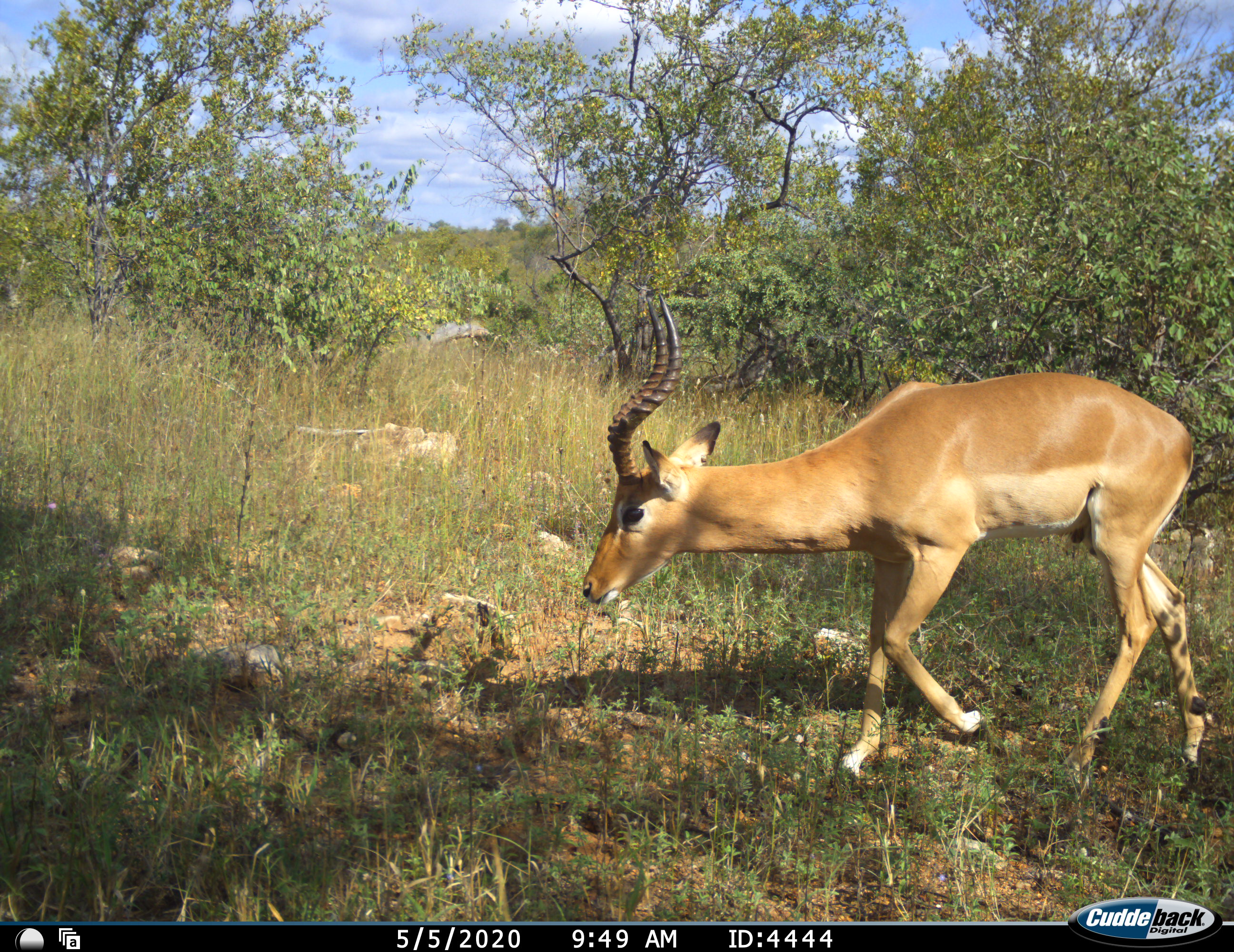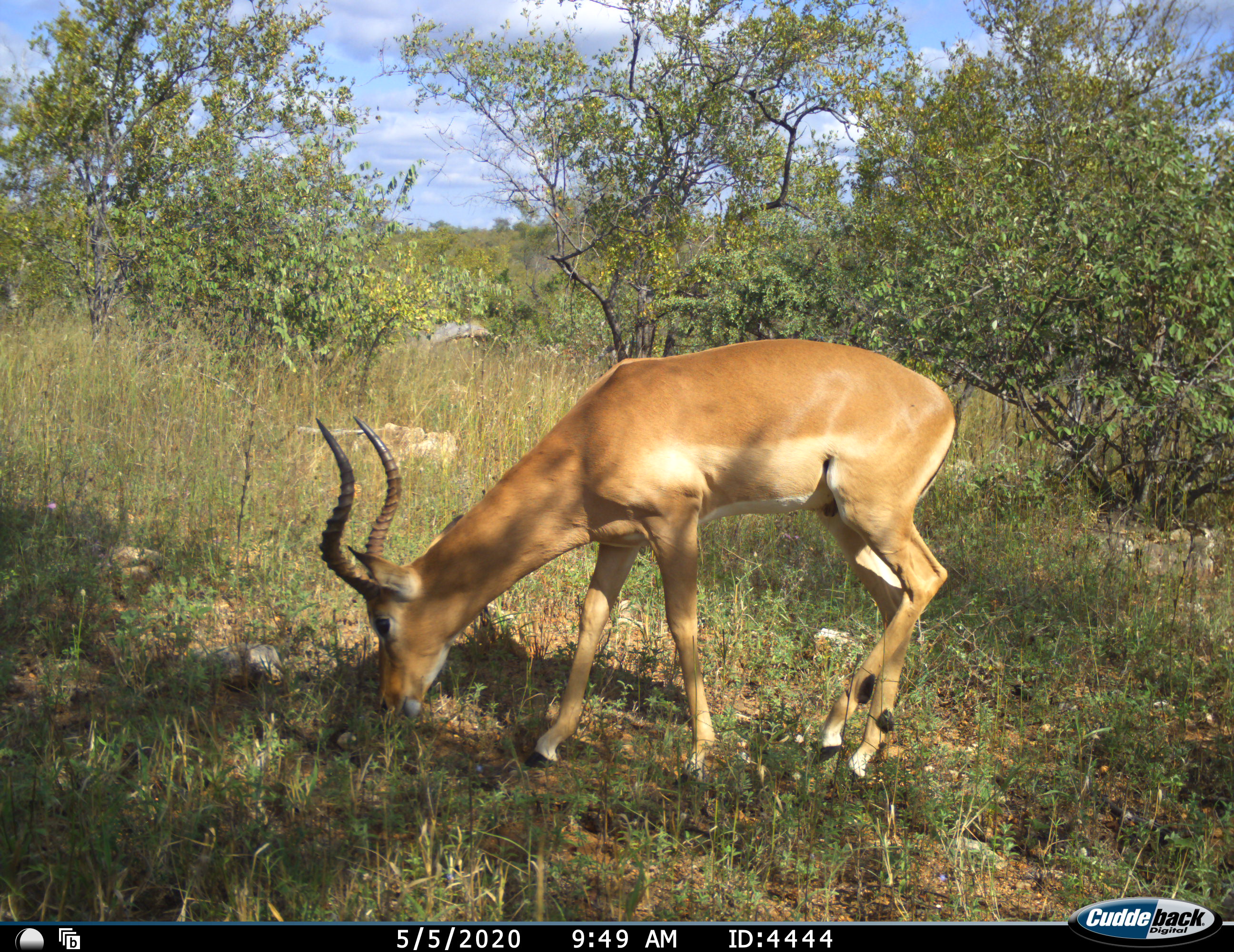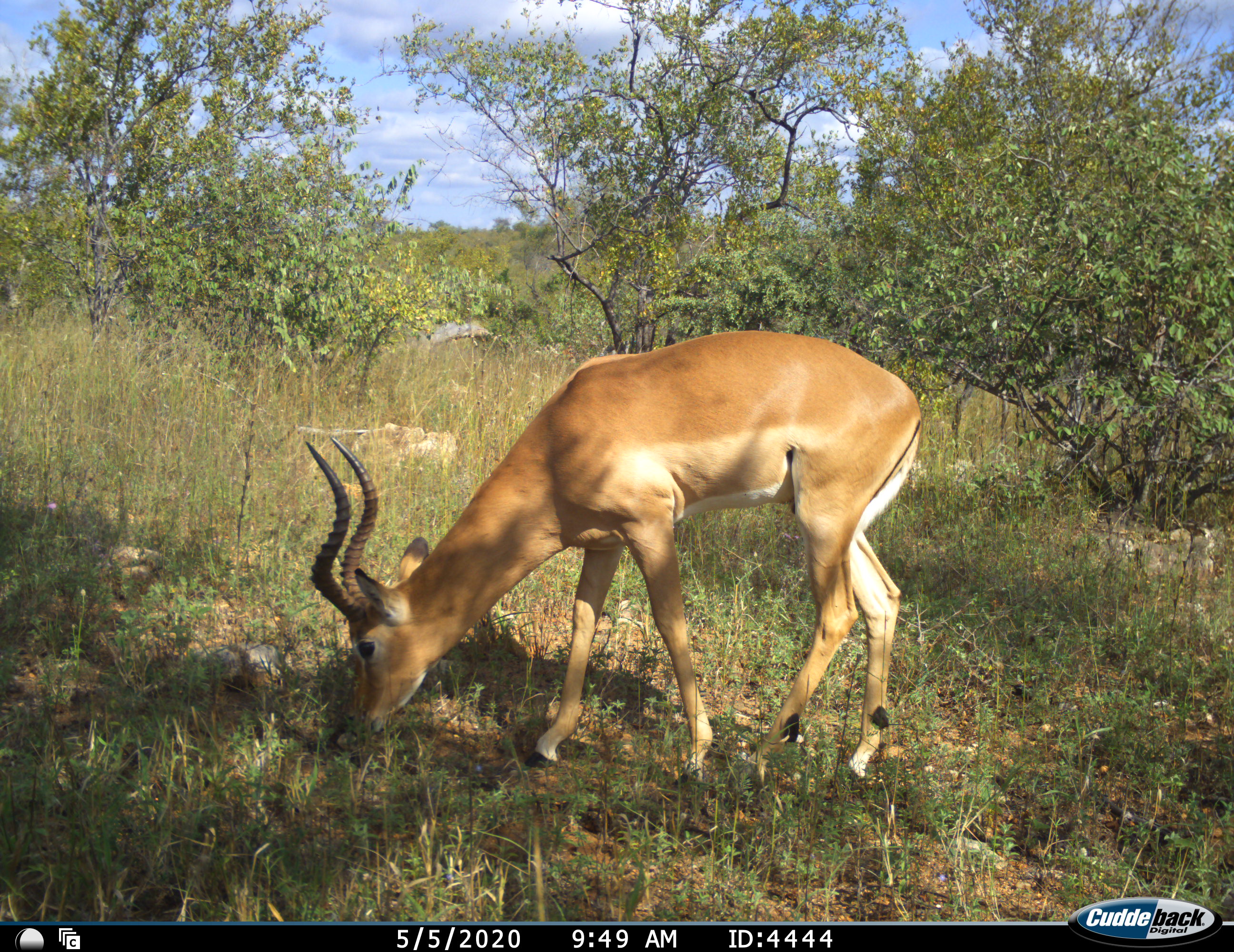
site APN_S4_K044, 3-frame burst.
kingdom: Animalia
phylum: Chordata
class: Mammalia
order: Artiodactyla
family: Bovidae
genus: Aepyceros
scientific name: Aepyceros melampus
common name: impala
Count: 1.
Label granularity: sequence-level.